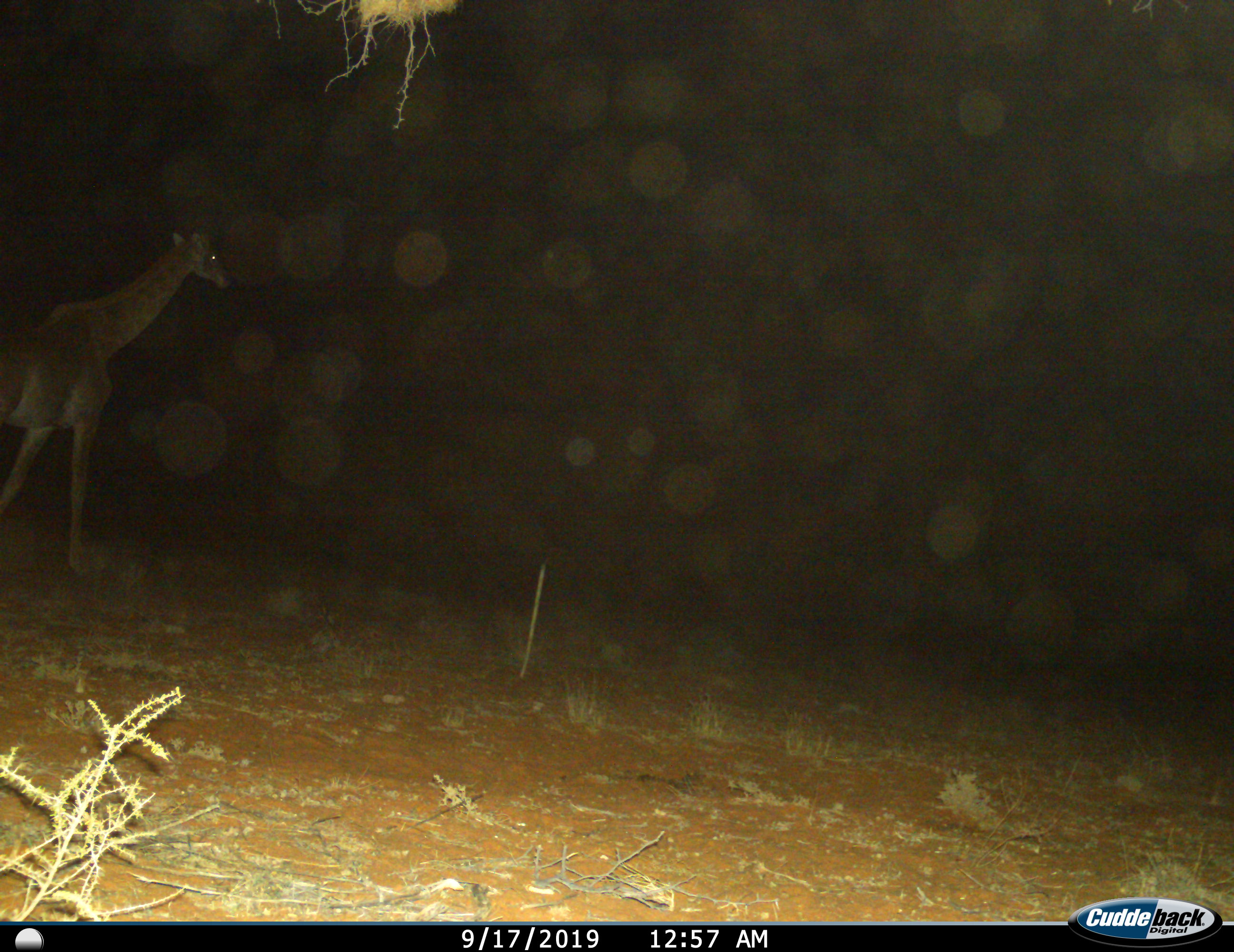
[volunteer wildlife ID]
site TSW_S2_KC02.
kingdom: Animalia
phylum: Chordata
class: Mammalia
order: Artiodactyla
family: Giraffidae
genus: Giraffa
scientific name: Giraffa camelopardalis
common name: giraffe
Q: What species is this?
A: Giraffe (Giraffa camelopardalis).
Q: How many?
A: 1.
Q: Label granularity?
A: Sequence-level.